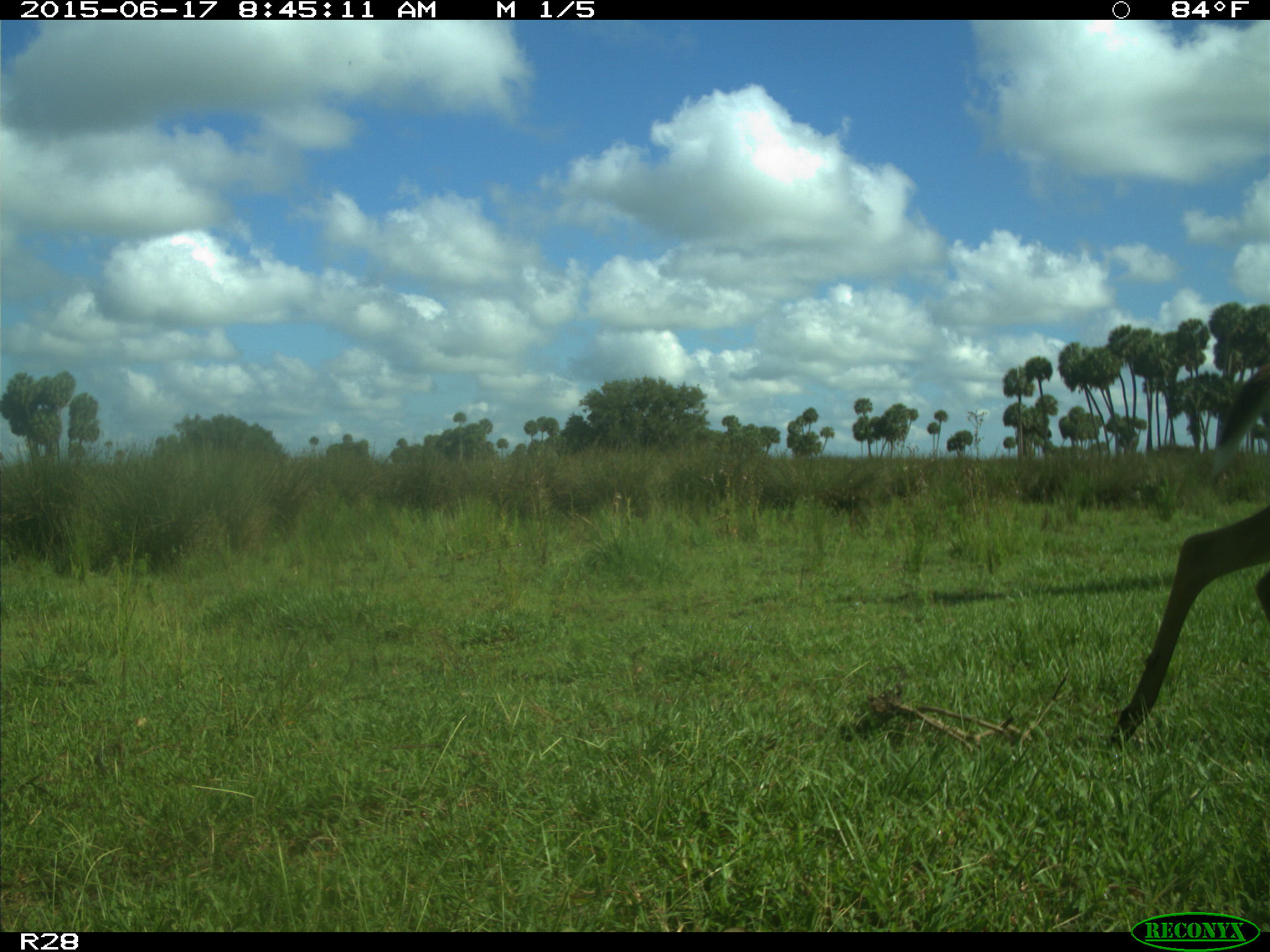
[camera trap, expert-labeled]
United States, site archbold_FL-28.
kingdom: Animalia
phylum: Chordata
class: Mammalia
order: Artiodactyla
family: Cervidae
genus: Odocoileus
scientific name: Odocoileus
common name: deer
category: unidentified deer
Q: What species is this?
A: Unidentified deer (deer) (Odocoileus).